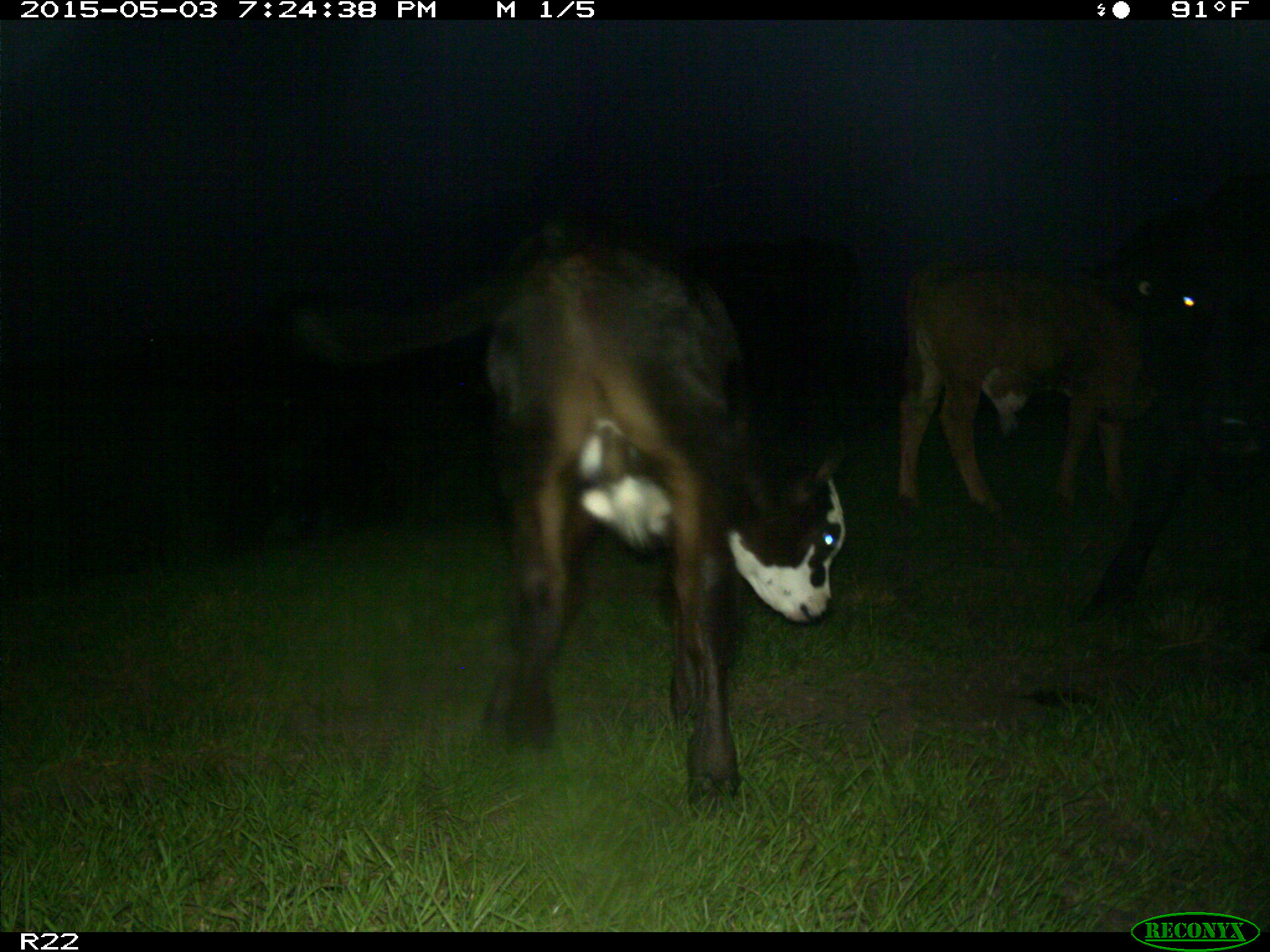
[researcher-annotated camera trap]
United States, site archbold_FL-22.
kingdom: Animalia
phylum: Chordata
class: Mammalia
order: Artiodactyla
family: Bovidae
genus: Bos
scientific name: Bos taurus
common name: domestic cow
Bos taurus (domestic cow).